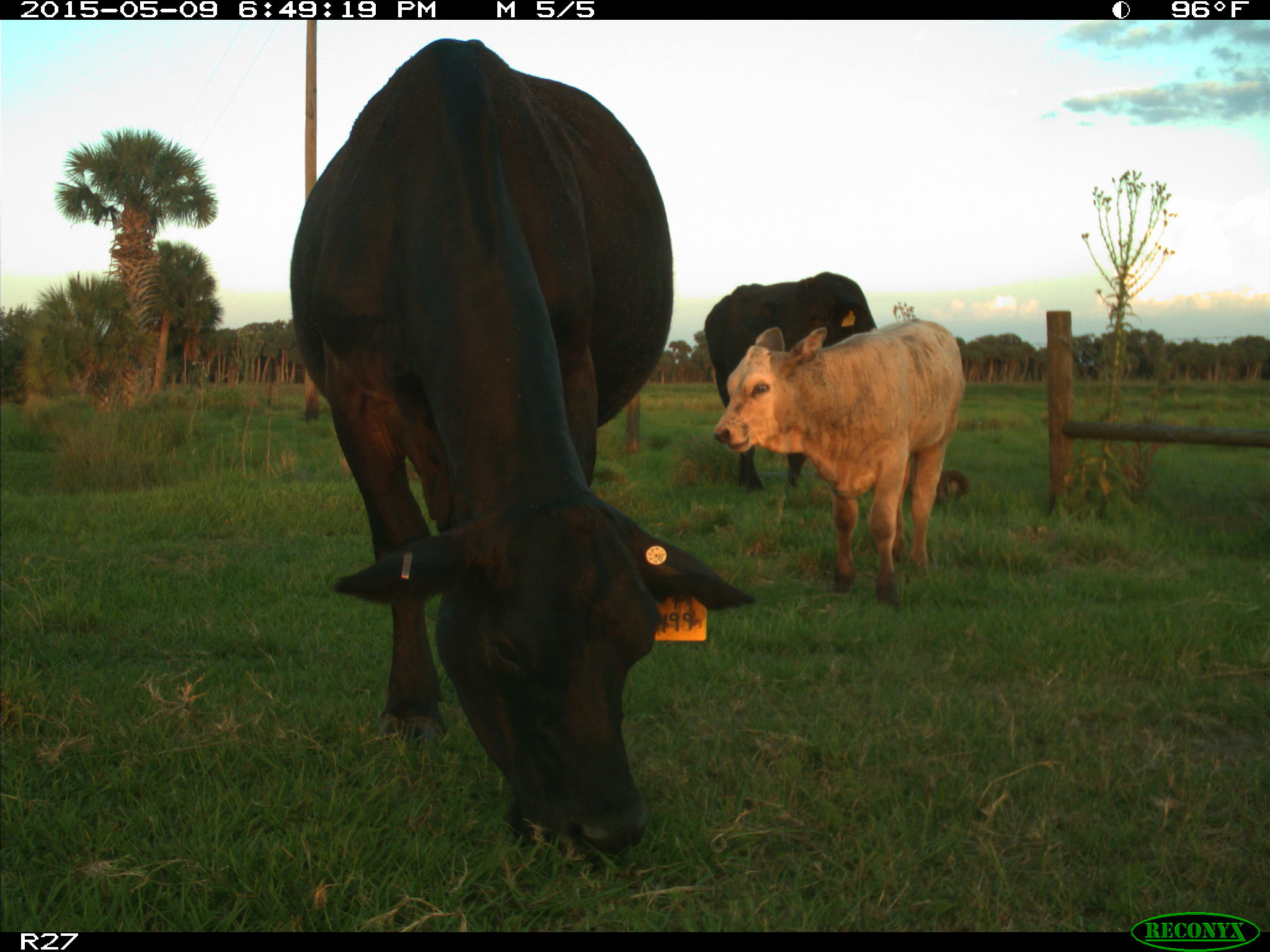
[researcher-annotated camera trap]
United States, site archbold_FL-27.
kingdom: Animalia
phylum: Chordata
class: Mammalia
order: Artiodactyla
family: Bovidae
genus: Bos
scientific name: Bos taurus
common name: domestic cow